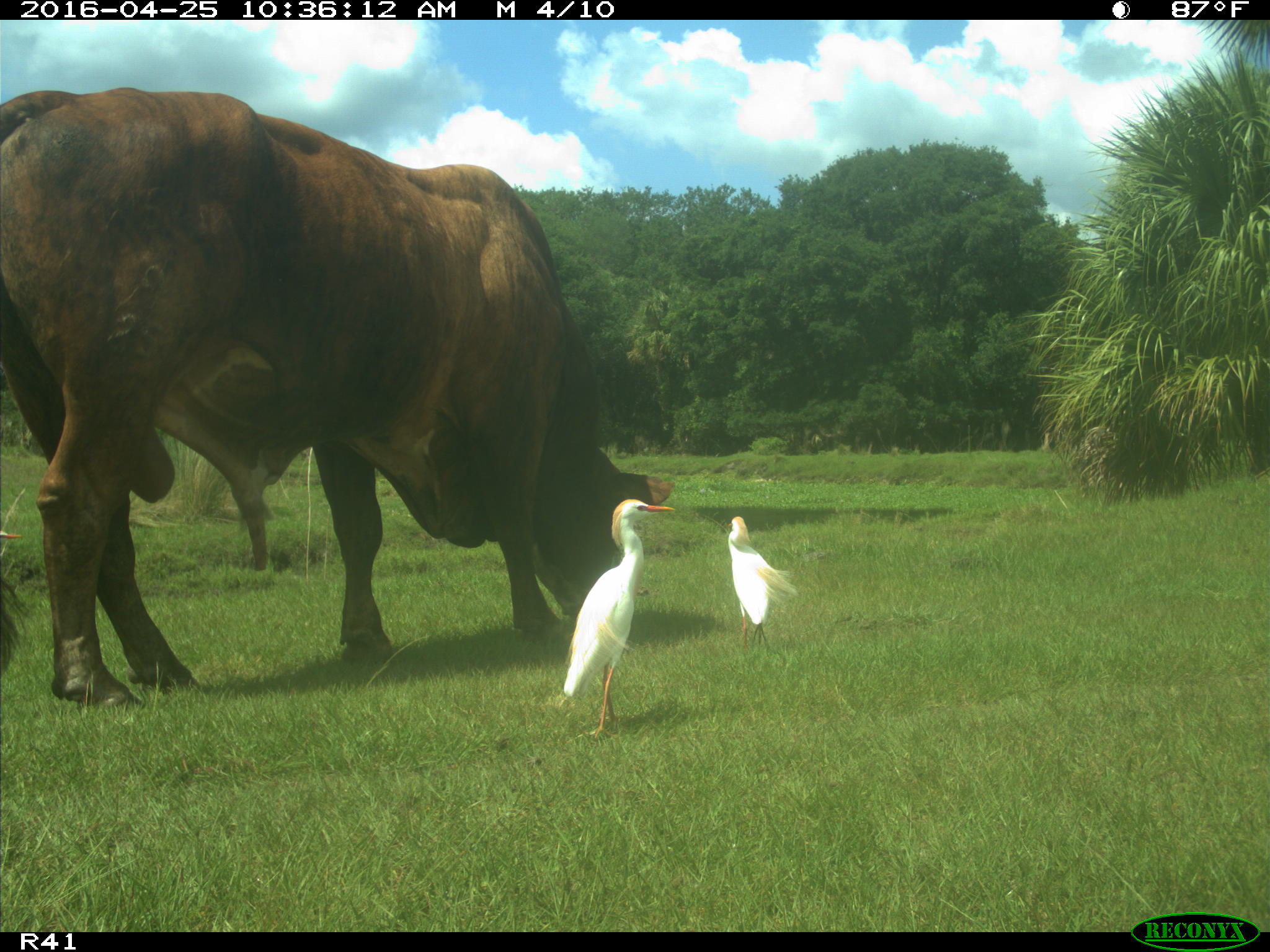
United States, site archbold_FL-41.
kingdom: Animalia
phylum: Chordata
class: Mammalia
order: Artiodactyla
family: Bovidae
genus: Bos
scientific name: Bos taurus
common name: domestic cow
Bos taurus (domestic cow).